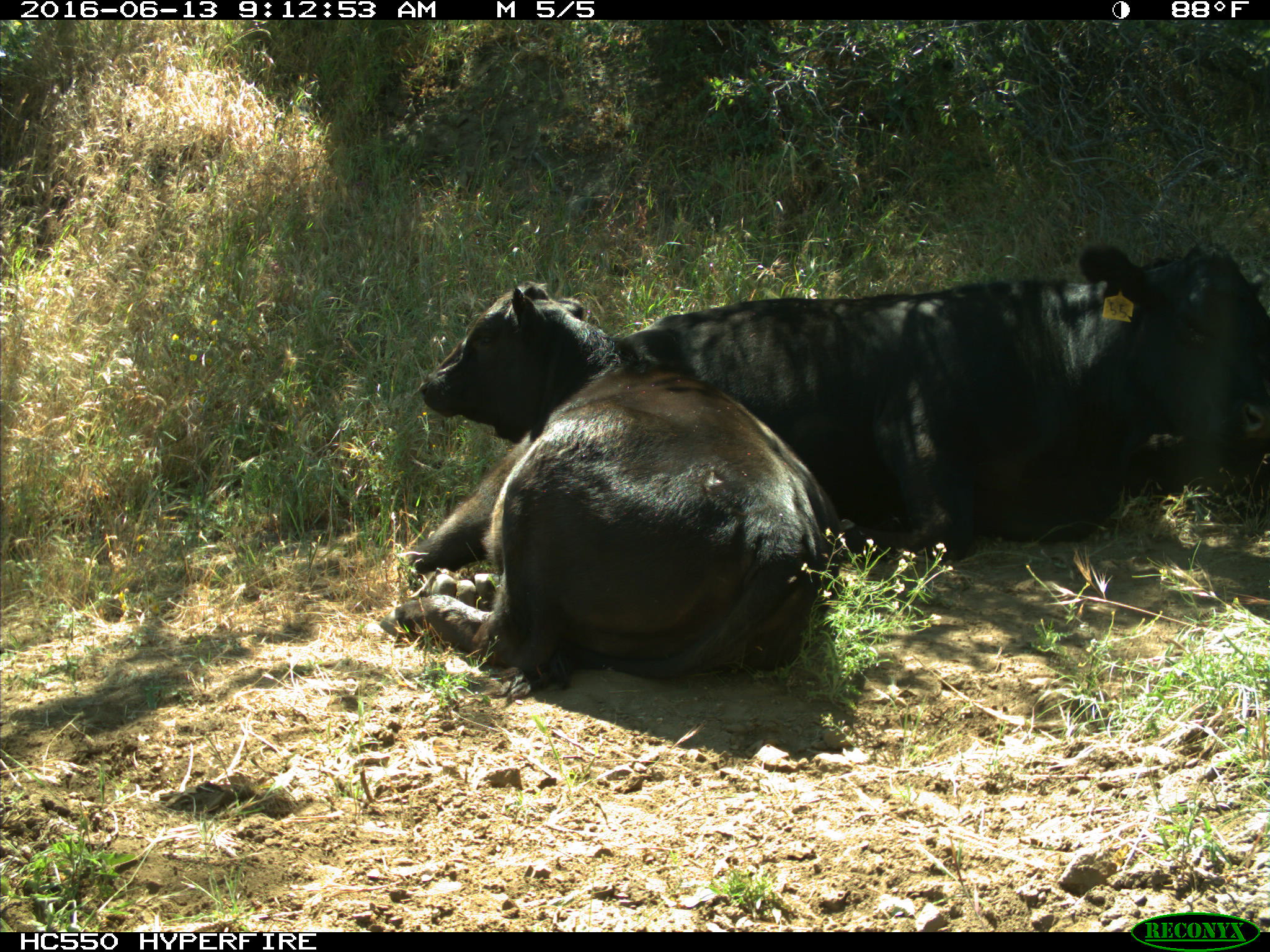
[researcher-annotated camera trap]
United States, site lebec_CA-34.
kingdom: Animalia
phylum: Chordata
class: Mammalia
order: Artiodactyla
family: Bovidae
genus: Bos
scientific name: Bos taurus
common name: domestic cow